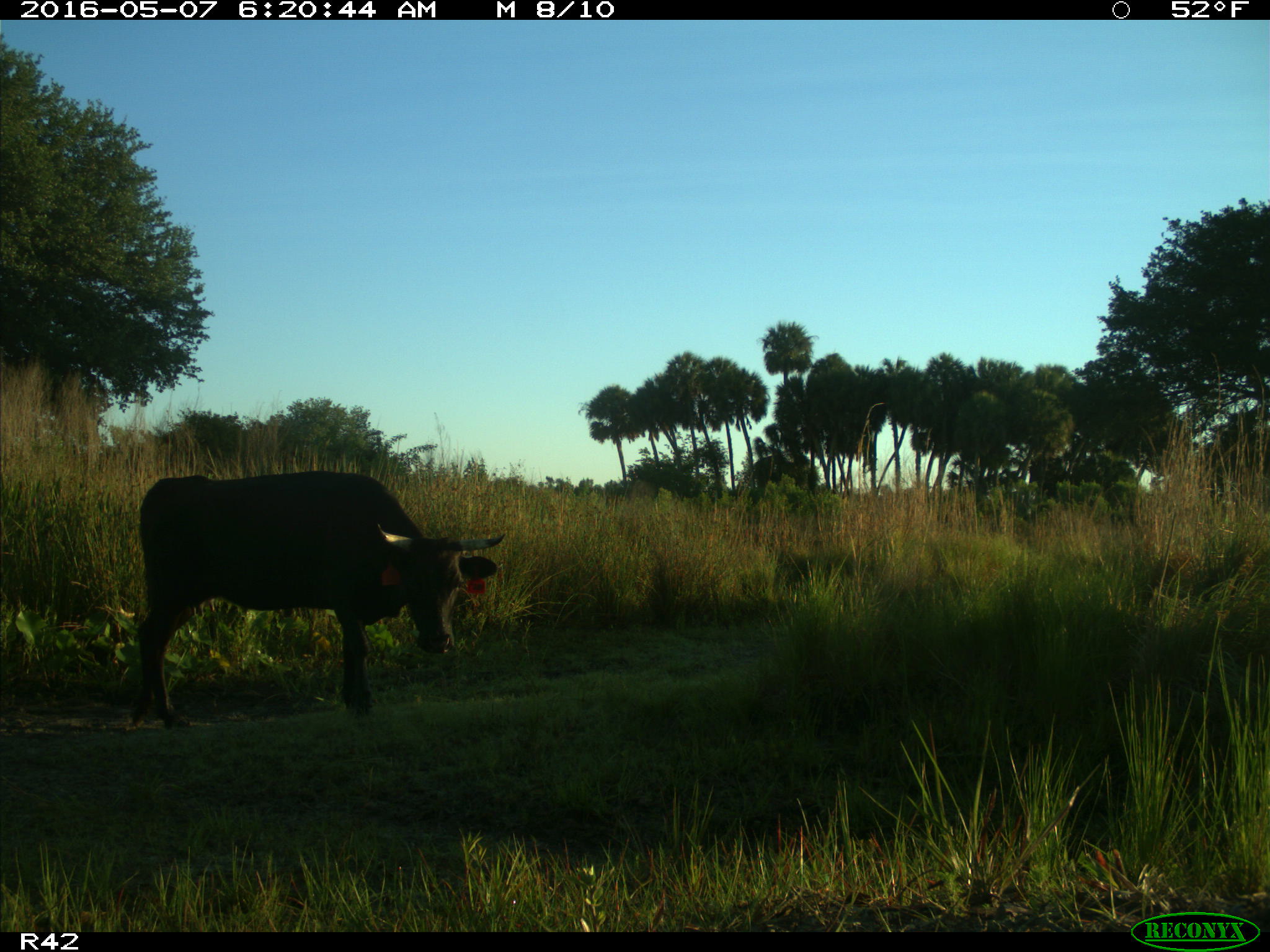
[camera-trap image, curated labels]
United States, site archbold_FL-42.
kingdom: Animalia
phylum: Chordata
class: Mammalia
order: Artiodactyla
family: Bovidae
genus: Bos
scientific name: Bos taurus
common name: domestic cow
Bos taurus (domestic cow).